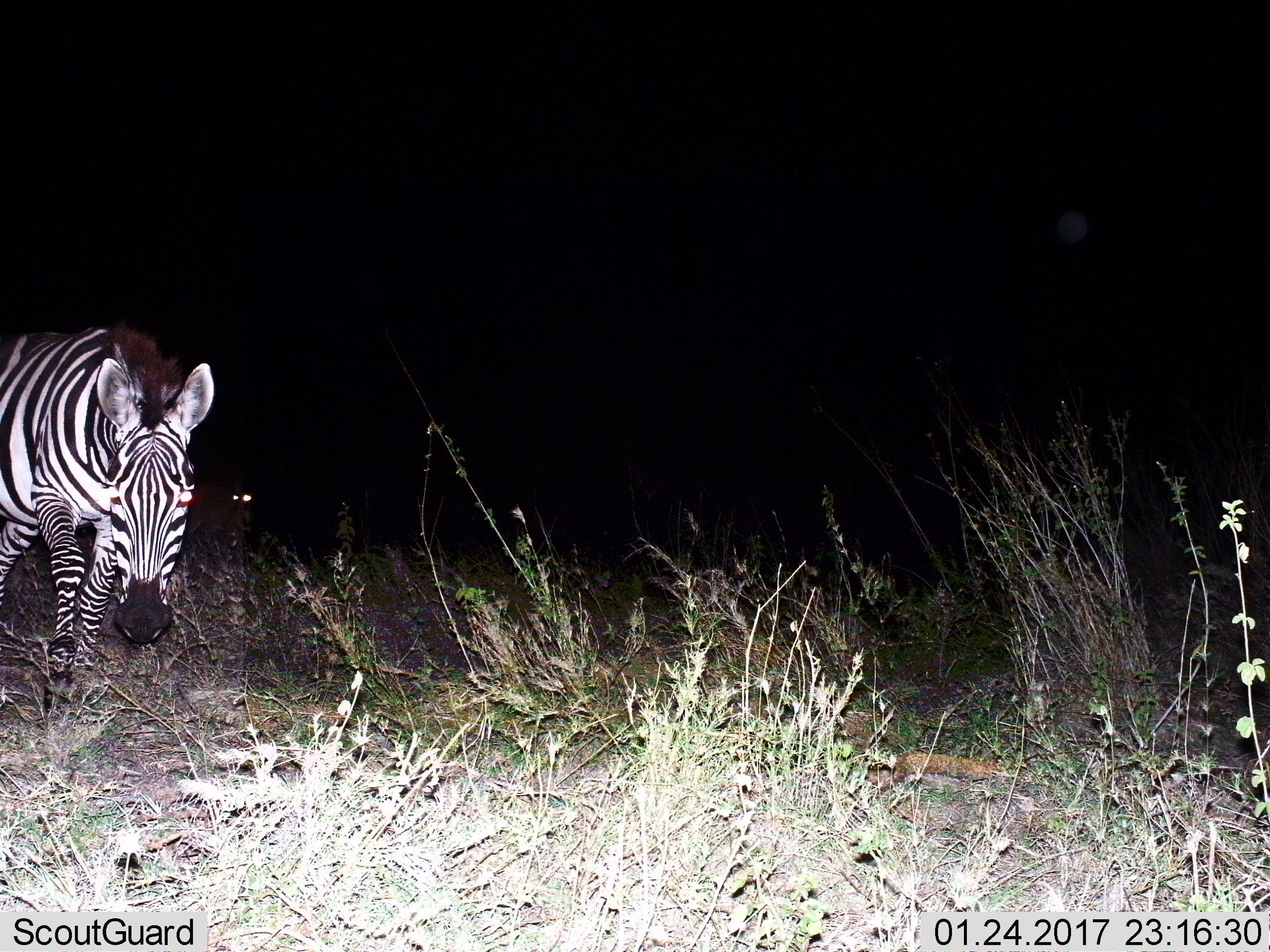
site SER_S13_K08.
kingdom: Animalia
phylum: Chordata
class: Mammalia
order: Perissodactyla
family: Equidae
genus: Equus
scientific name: Equus quagga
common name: plains zebra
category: zebraplains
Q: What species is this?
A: Zebraplains (plains zebra) (Equus quagga).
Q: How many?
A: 1.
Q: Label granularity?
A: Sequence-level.